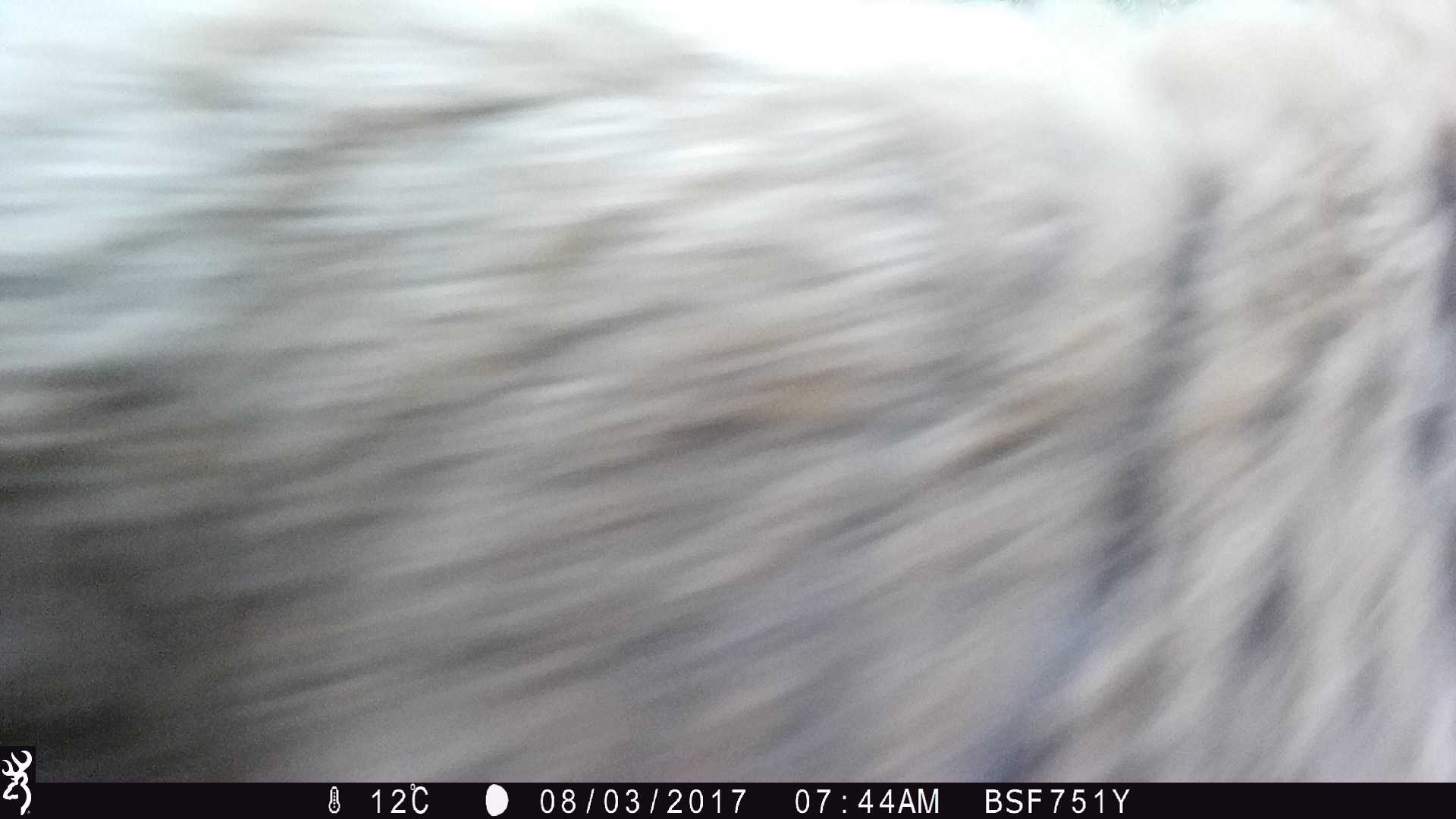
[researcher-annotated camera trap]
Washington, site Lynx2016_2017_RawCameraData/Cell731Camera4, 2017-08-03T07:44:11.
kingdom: Animalia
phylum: Chordata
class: Mammalia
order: Carnivora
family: Ursidae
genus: Ursus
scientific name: Ursus americanus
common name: american black bear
Ursus americanus (american black bear). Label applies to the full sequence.